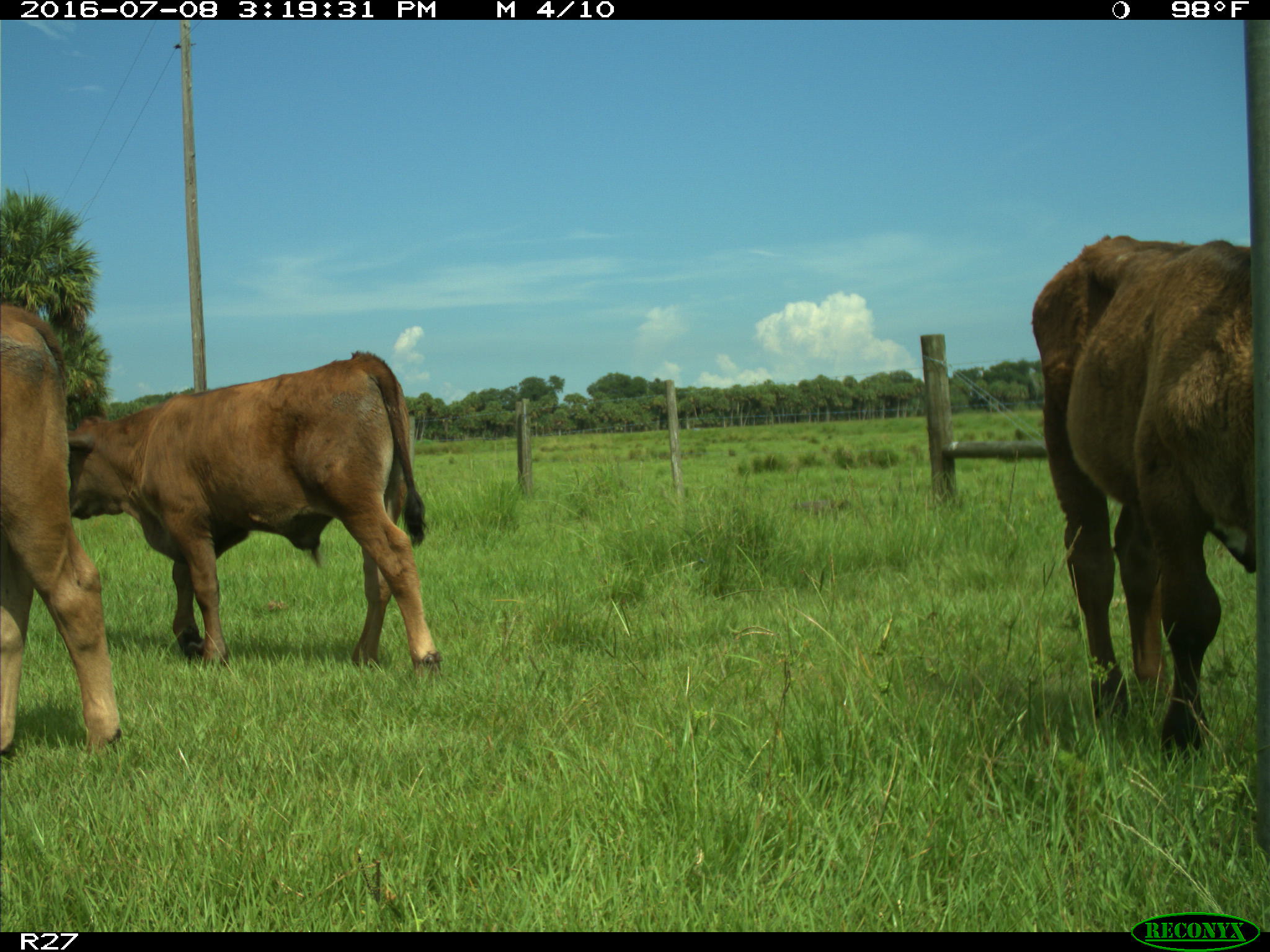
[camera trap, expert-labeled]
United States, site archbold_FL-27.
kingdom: Animalia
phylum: Chordata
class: Mammalia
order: Artiodactyla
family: Bovidae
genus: Bos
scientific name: Bos taurus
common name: domestic cow